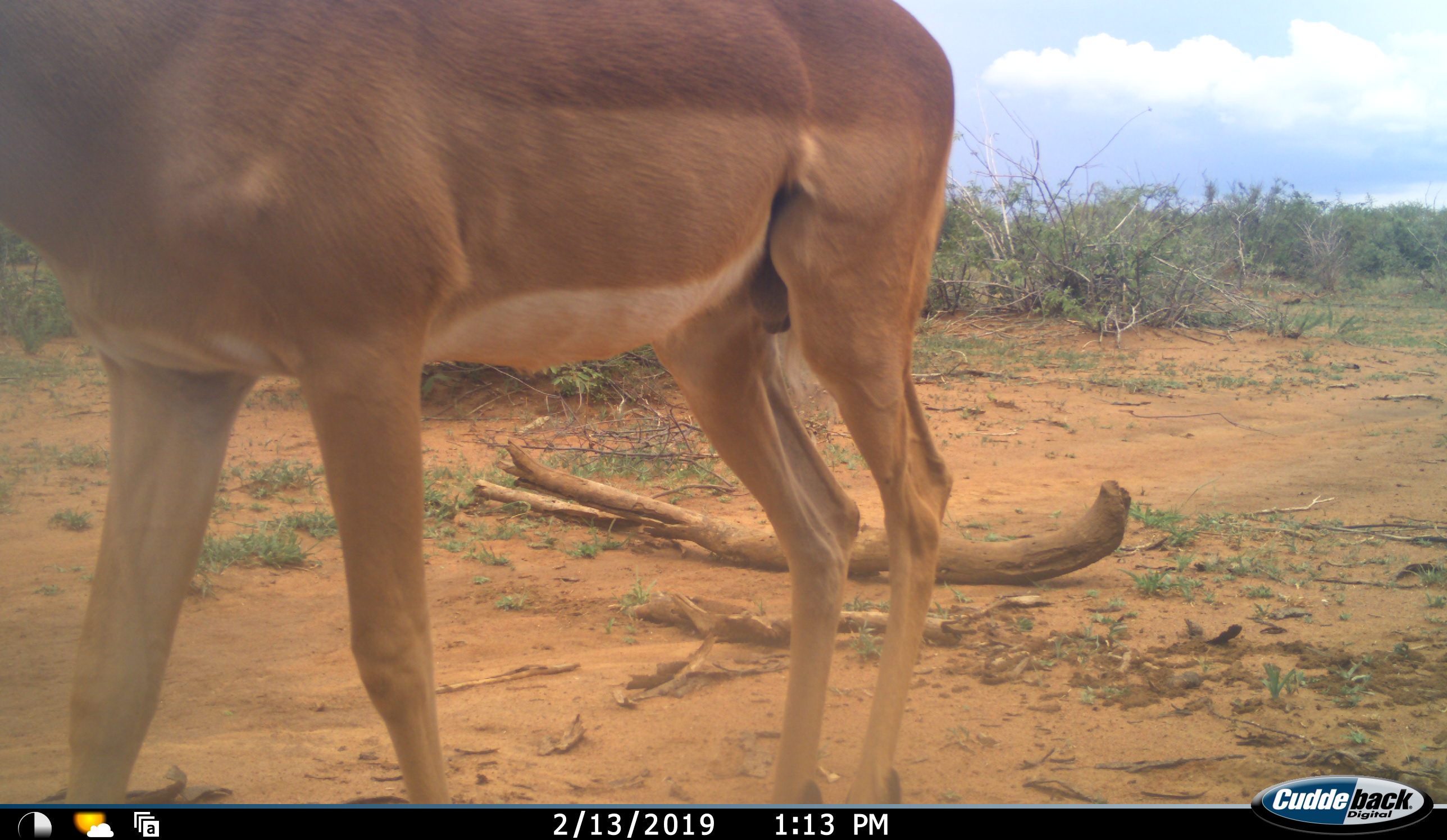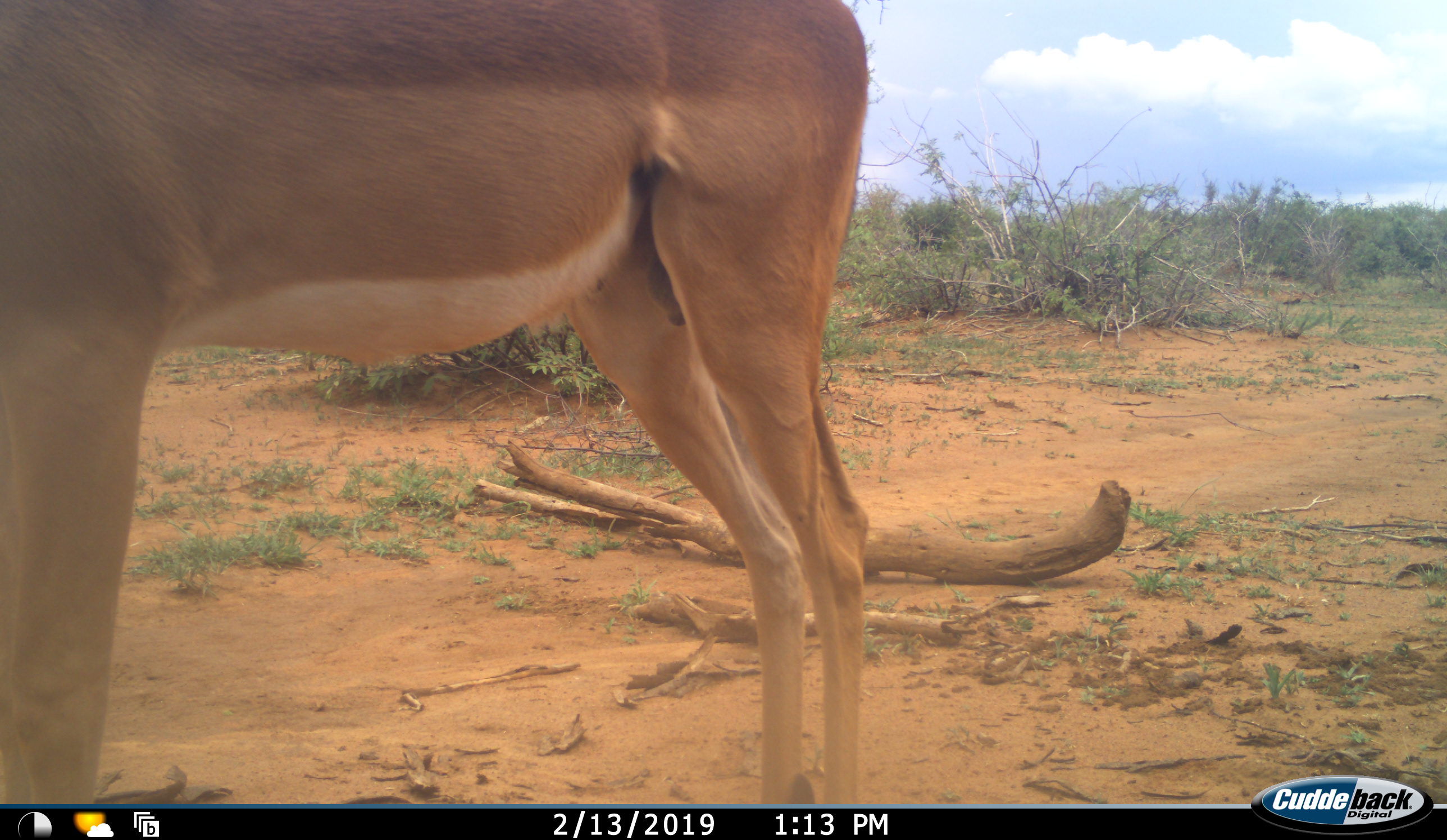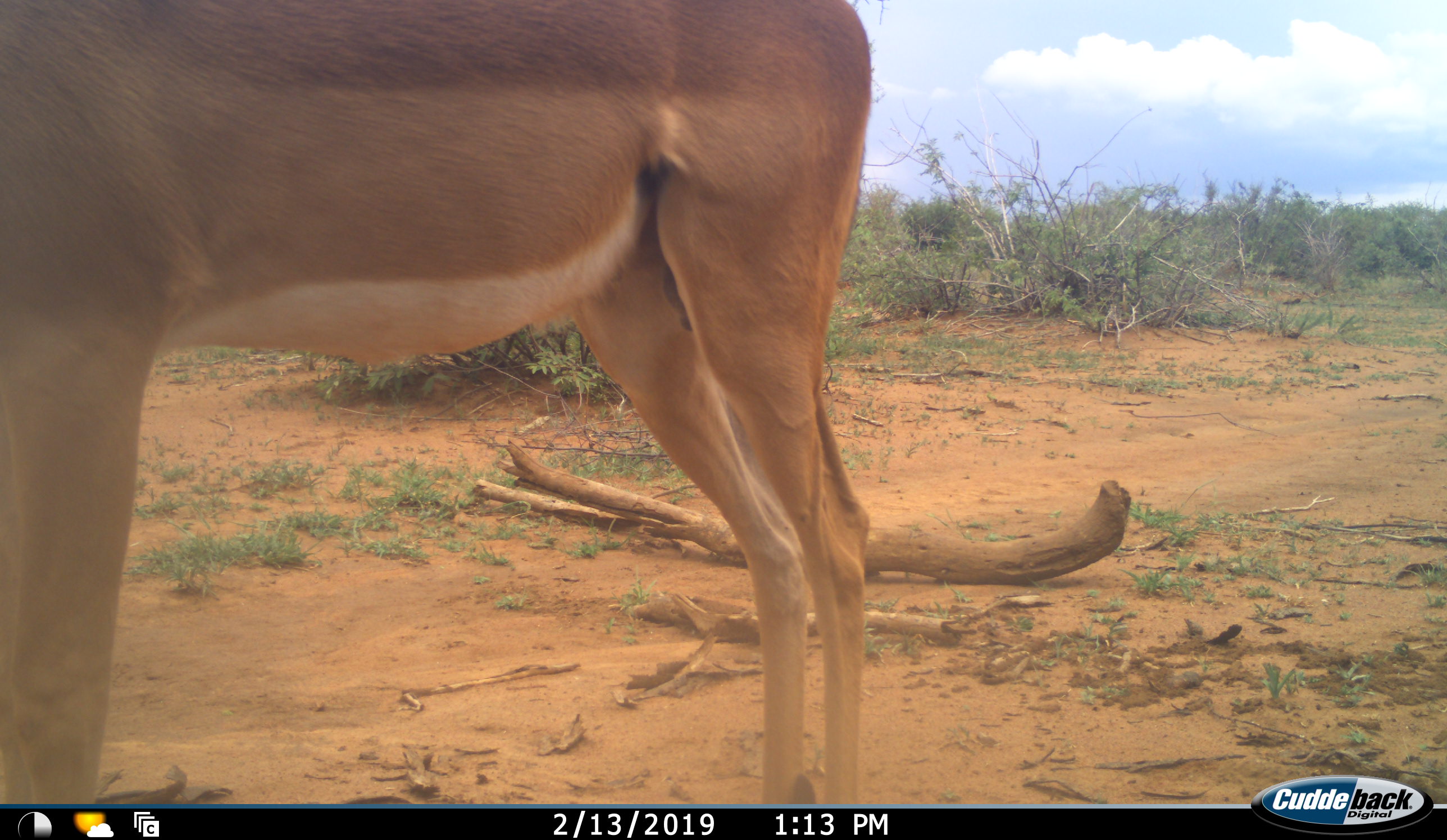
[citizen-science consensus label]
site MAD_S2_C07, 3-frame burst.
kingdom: Animalia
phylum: Chordata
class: Mammalia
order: Artiodactyla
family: Bovidae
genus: Aepyceros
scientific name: Aepyceros melampus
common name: impala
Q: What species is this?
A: Impala (Aepyceros melampus).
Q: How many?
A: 1.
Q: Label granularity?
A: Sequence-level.